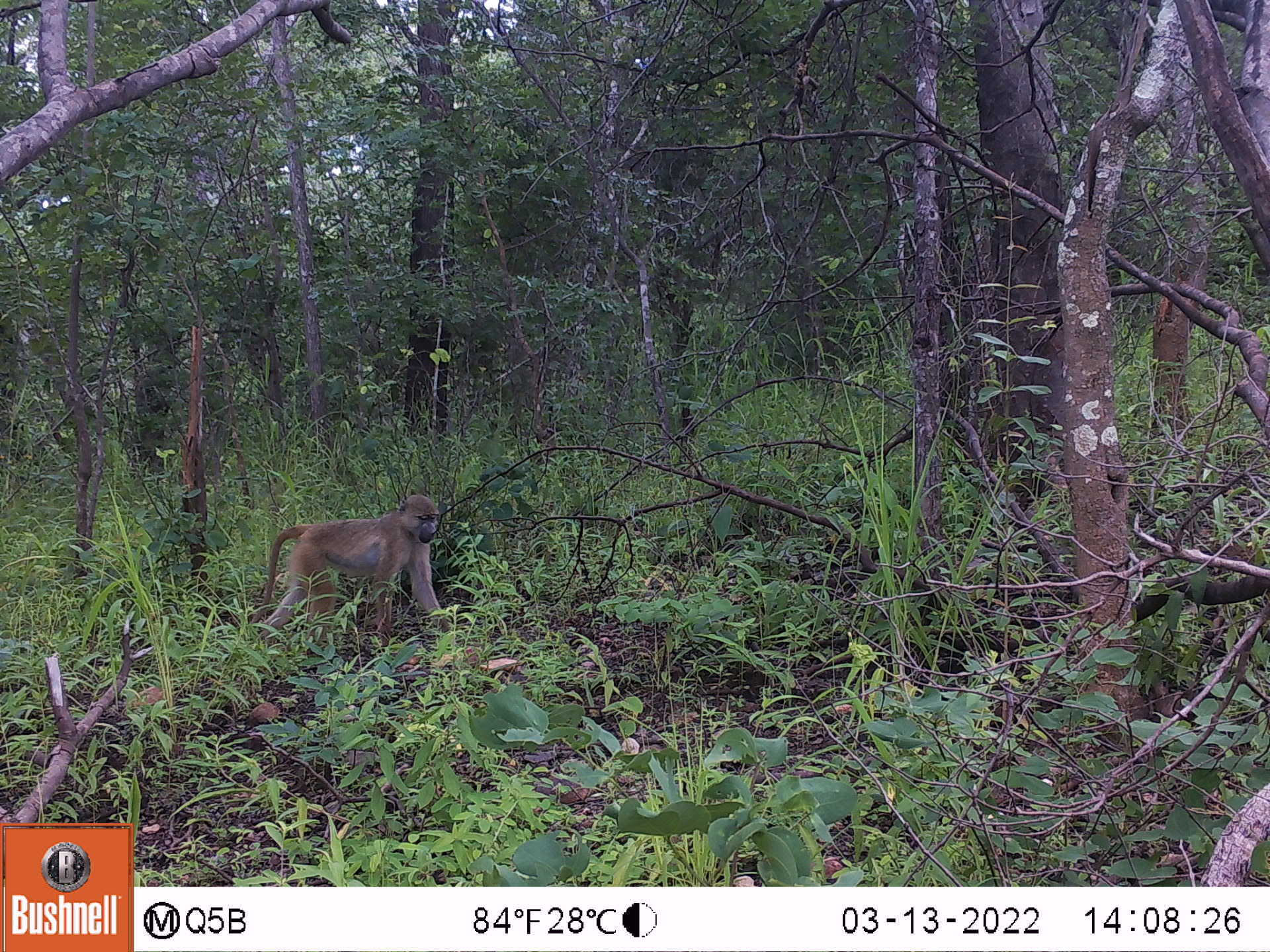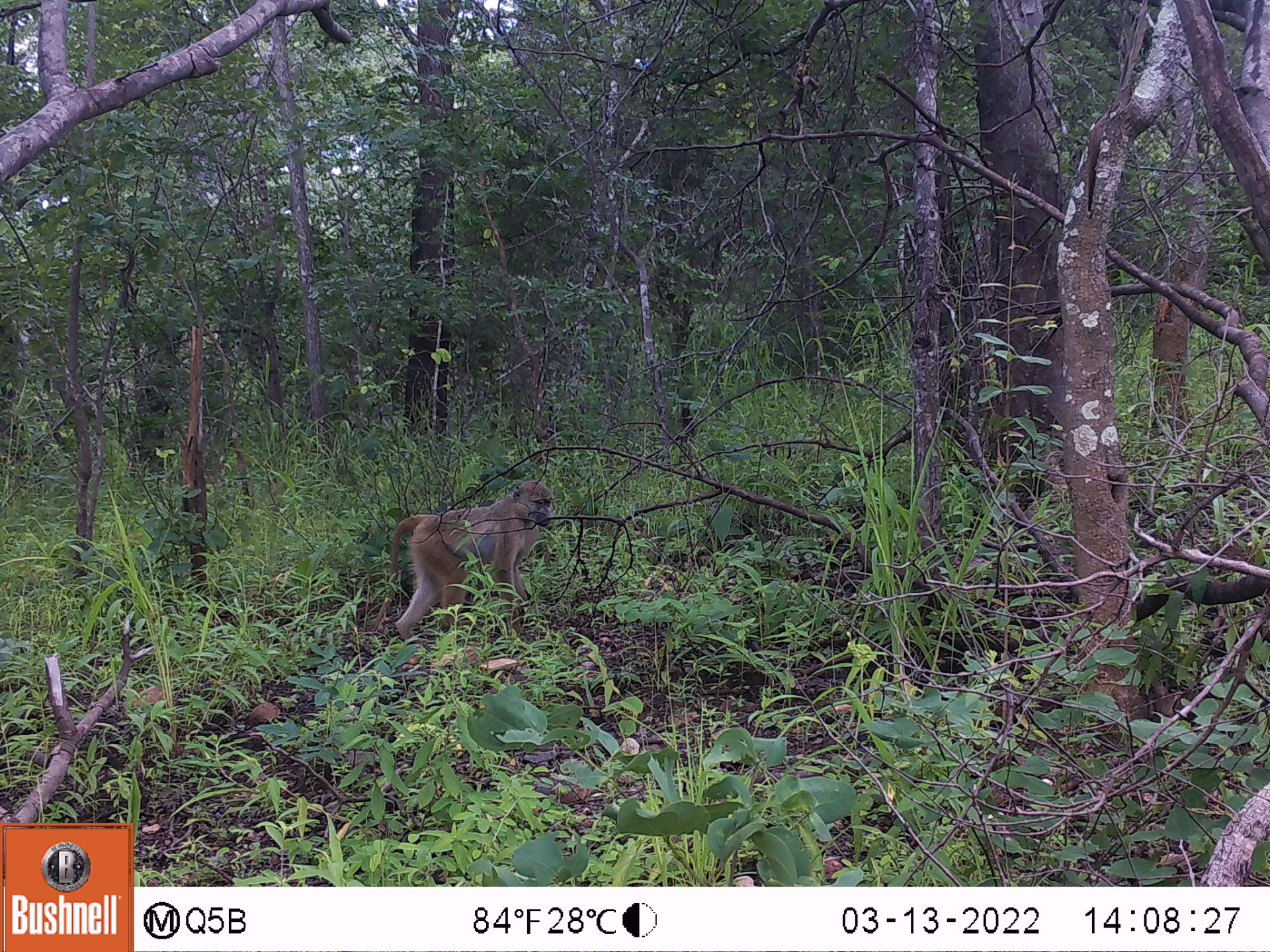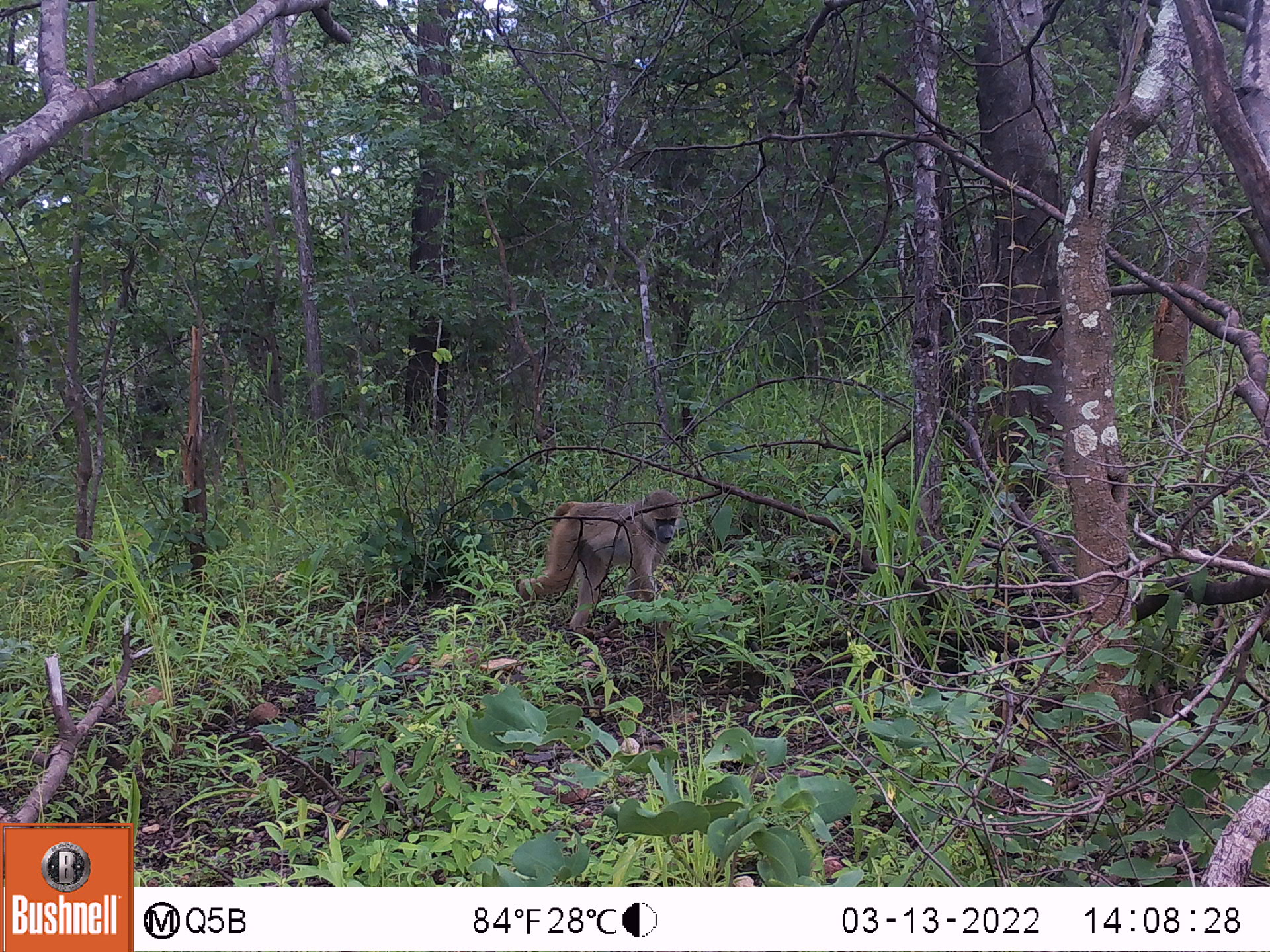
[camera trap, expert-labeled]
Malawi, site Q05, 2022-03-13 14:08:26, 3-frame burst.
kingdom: Animalia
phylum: Chordata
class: Mammalia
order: Primates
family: Cercopithecidae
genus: Papio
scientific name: Papio cynocephalus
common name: yellow baboon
Yellow baboon (Papio cynocephalus), count 1.